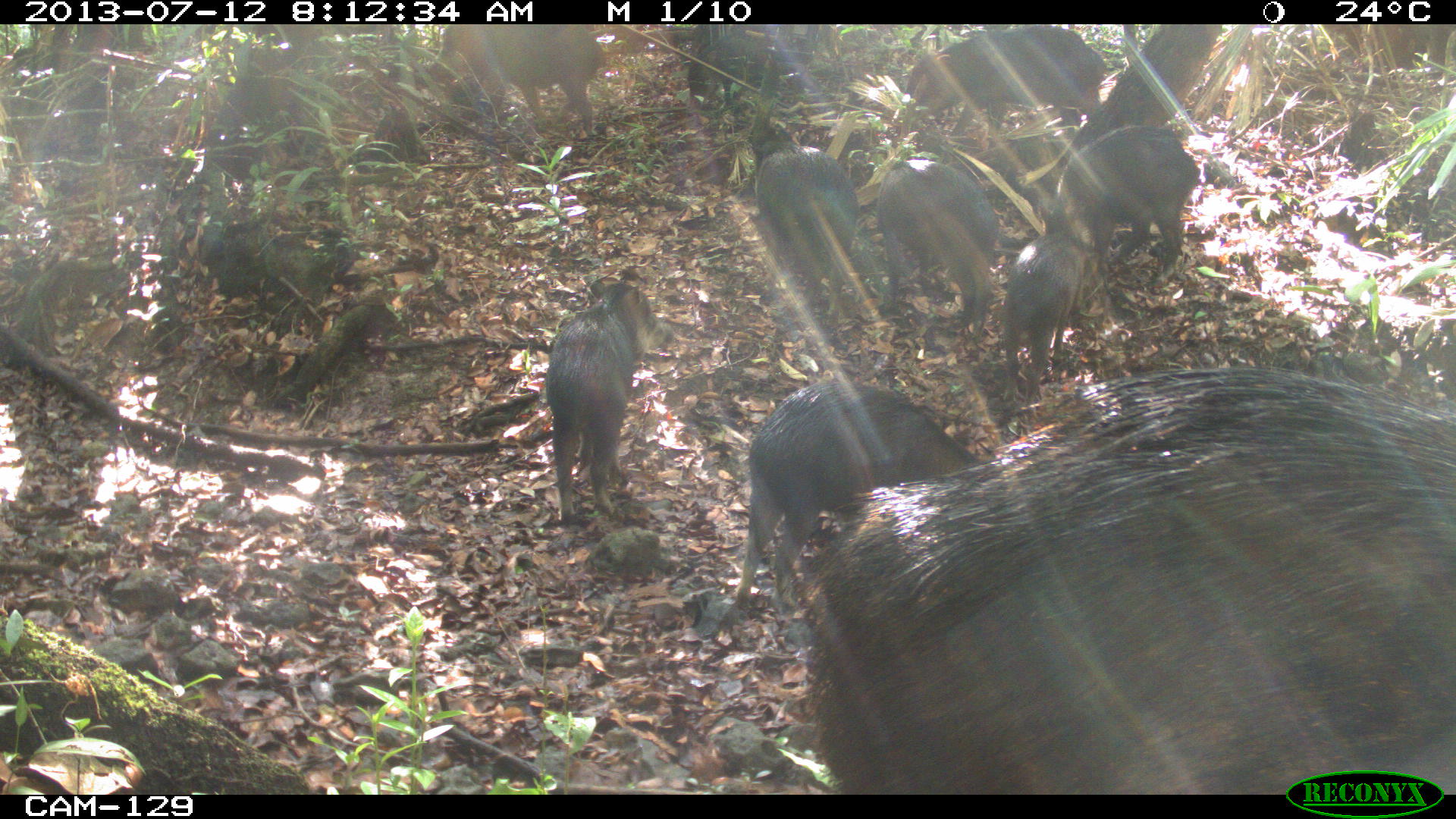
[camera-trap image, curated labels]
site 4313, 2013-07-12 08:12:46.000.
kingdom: Animalia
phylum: Chordata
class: Mammalia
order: Artiodactyla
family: Tayassuidae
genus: Tayassu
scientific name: Tayassu pecari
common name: white-lipped peccary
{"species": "Tayassu pecari (white-lipped peccary)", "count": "20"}